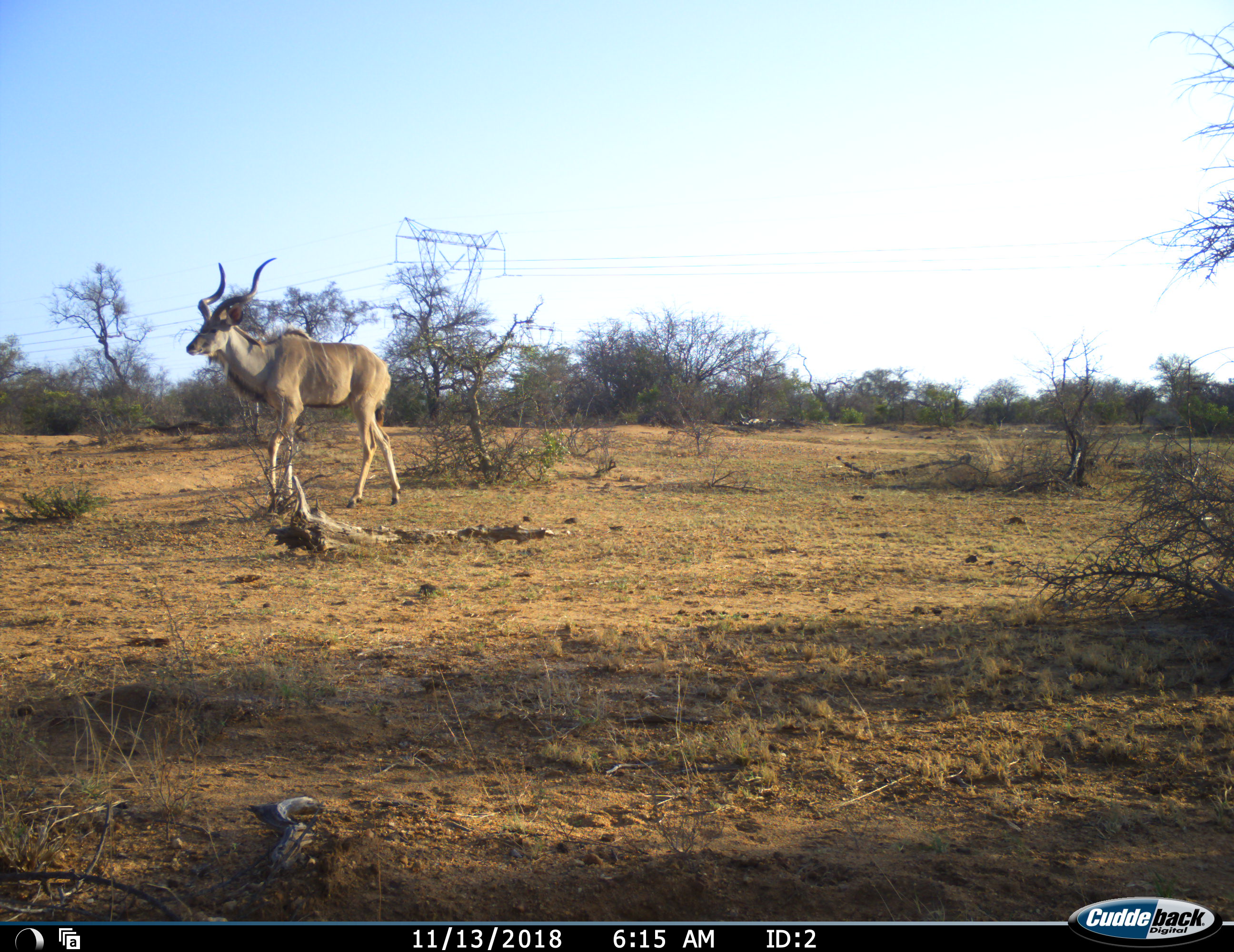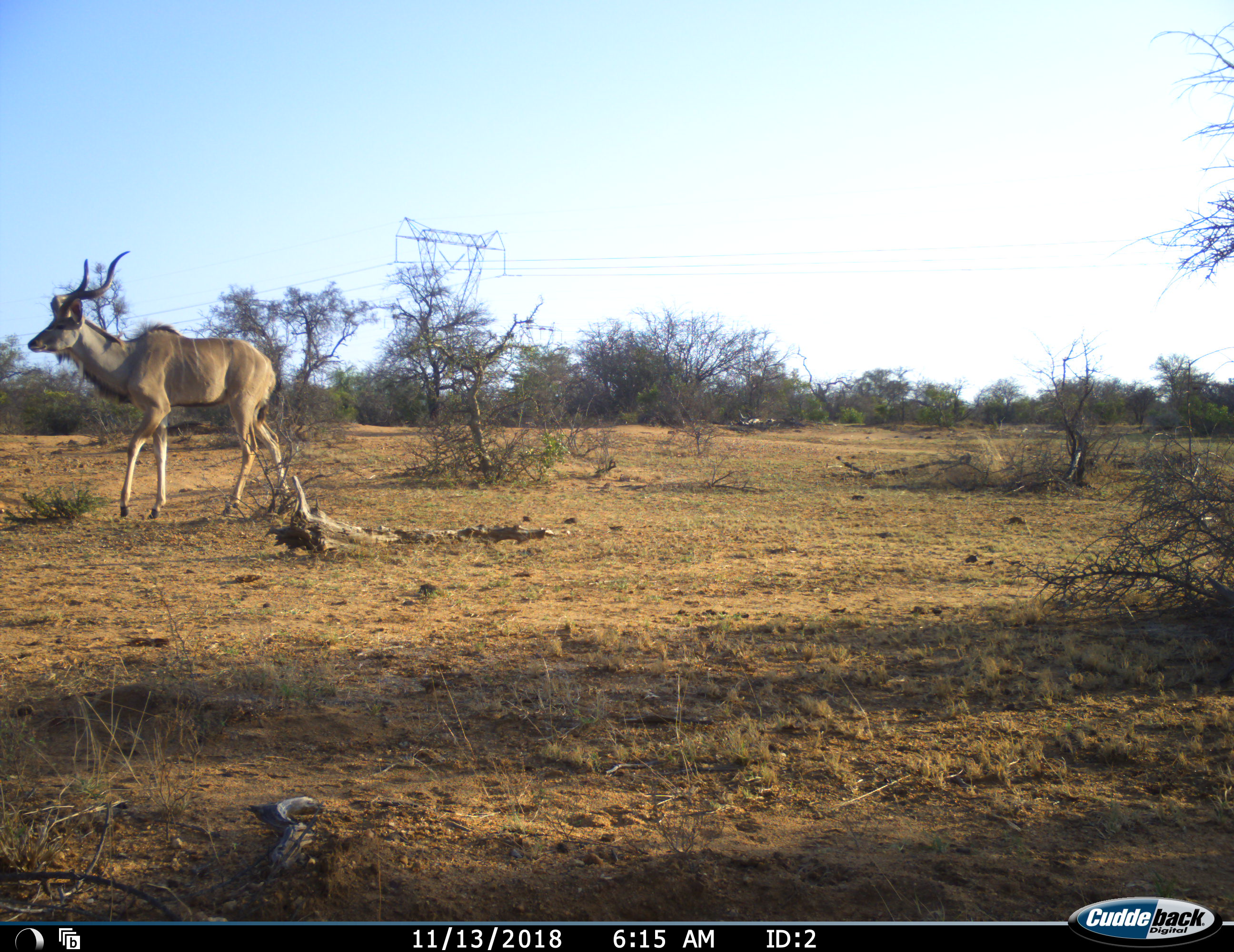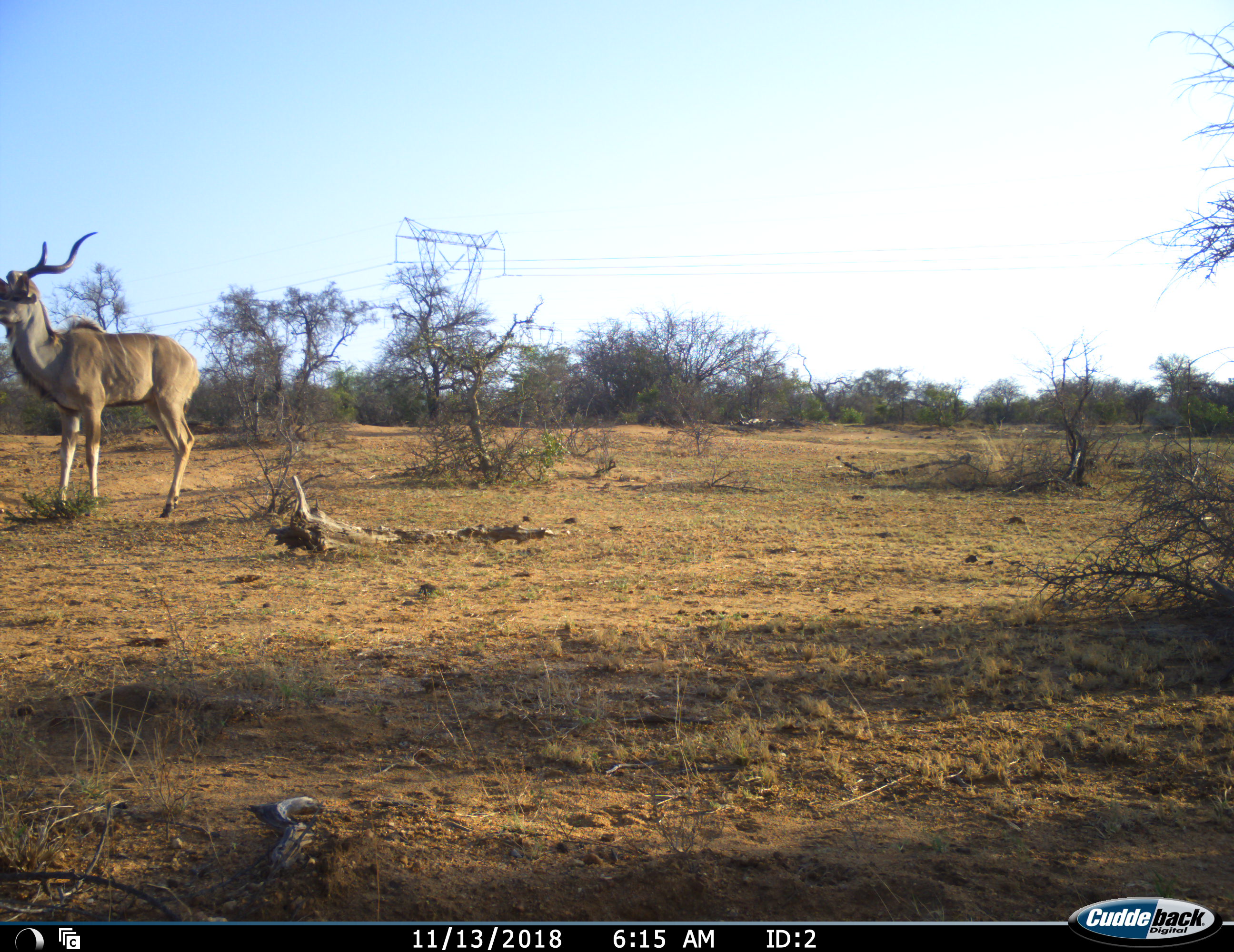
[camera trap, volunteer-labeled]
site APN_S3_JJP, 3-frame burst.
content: unidentified animal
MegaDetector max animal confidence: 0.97